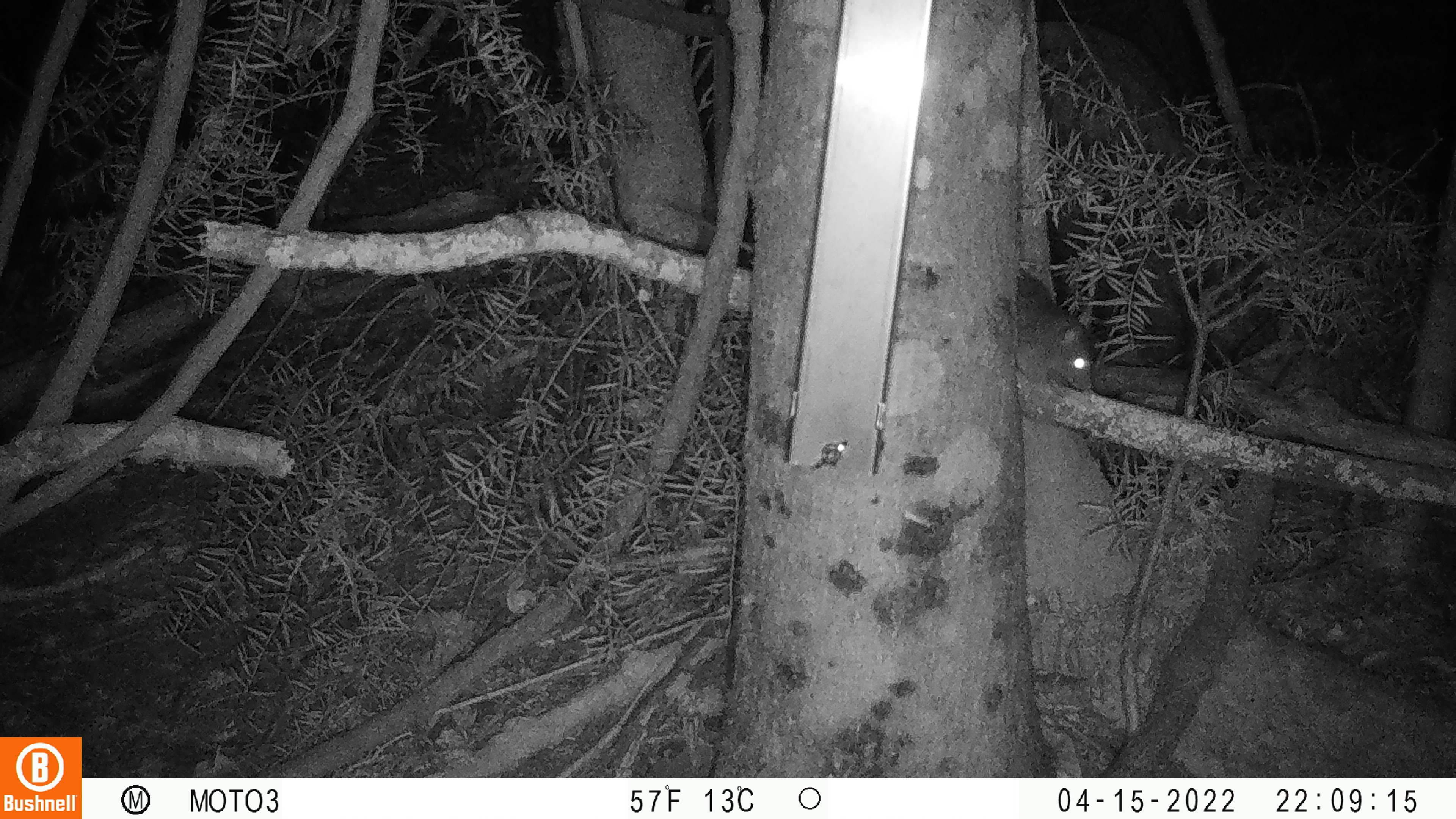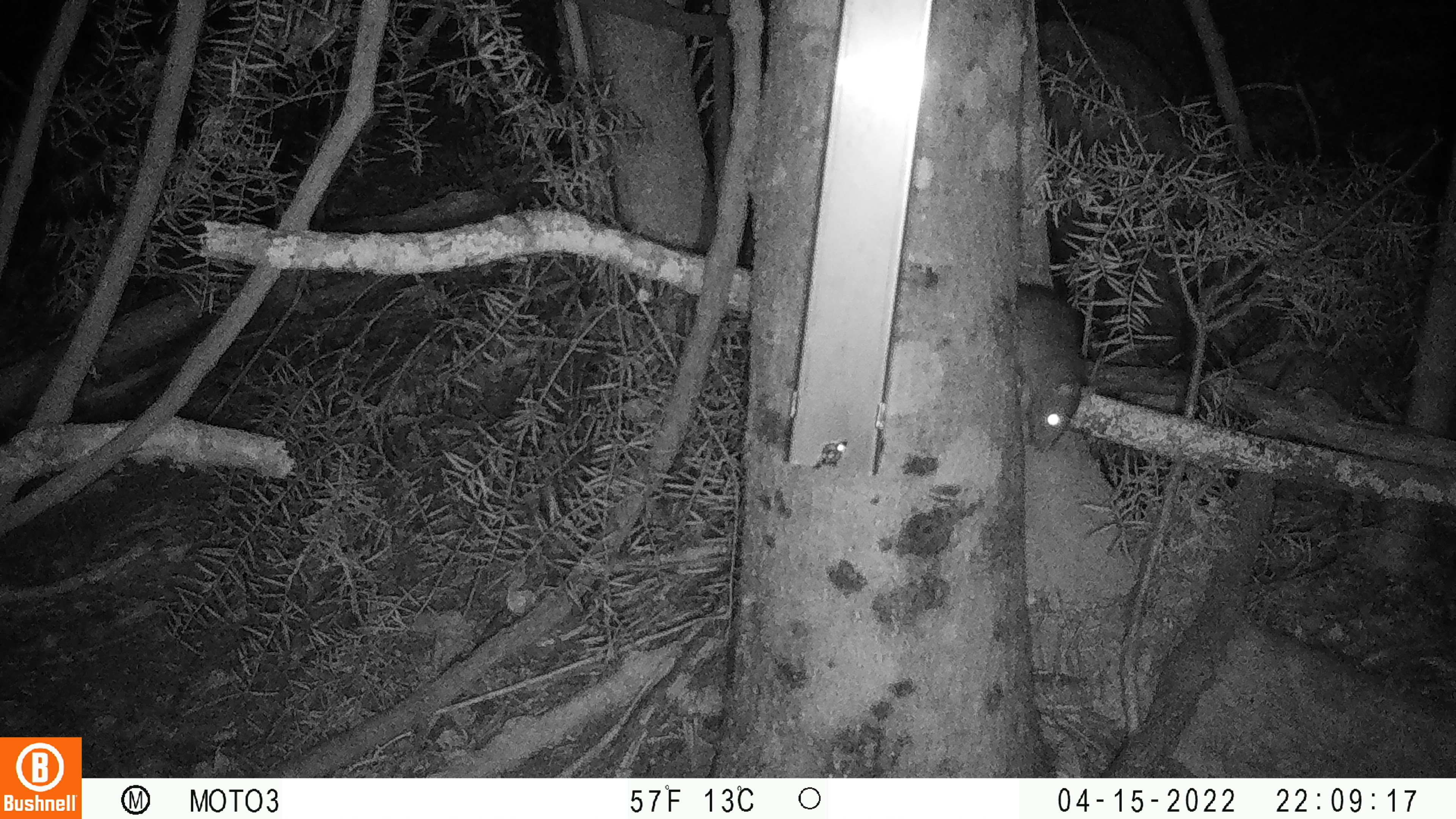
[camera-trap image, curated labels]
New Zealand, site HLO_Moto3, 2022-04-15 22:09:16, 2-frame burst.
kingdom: Animalia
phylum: Chordata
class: Mammalia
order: Rodentia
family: Muridae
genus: Rattus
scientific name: Rattus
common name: rat